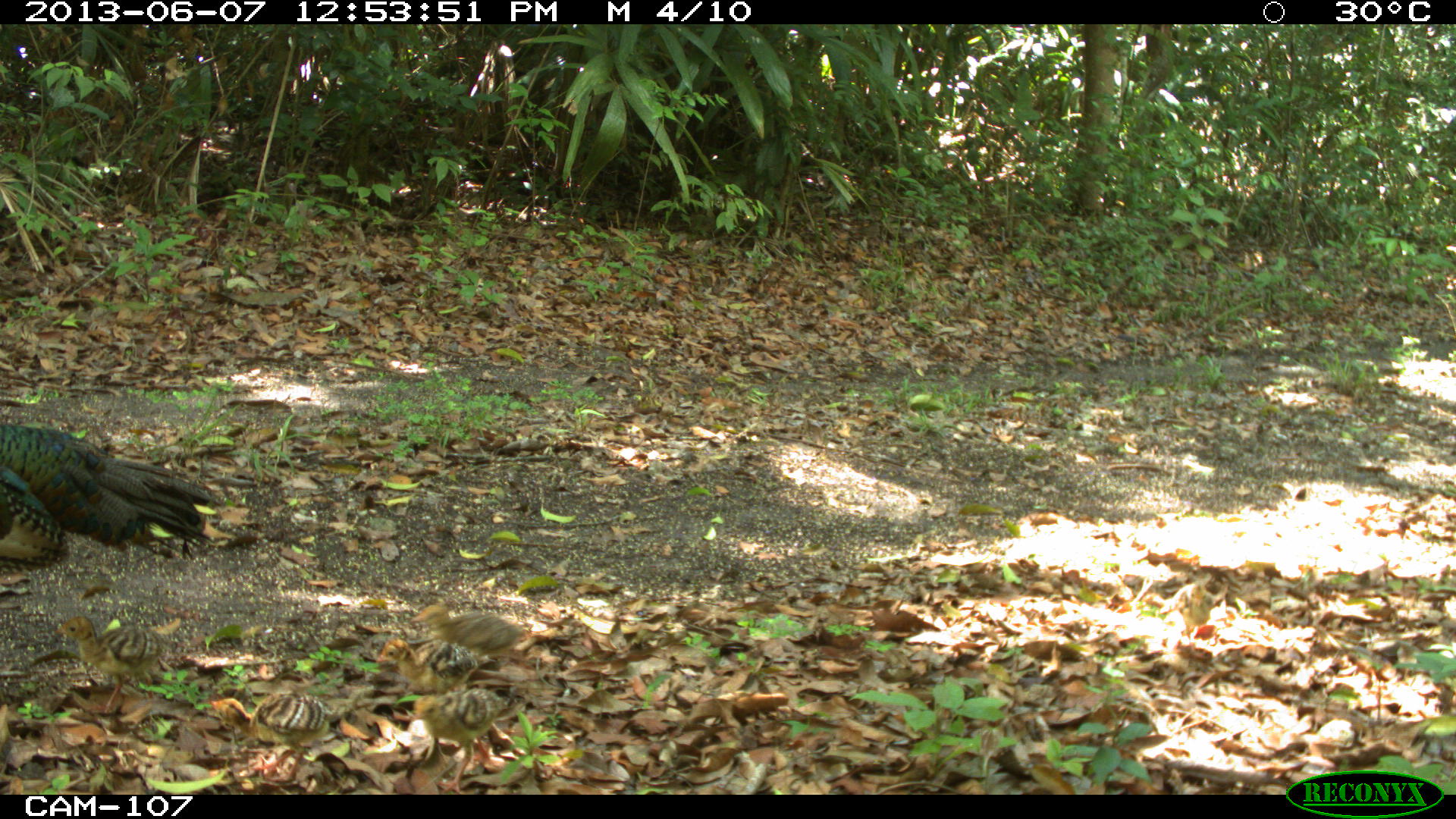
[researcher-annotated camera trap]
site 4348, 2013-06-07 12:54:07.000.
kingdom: Animalia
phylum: Chordata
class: Aves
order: Galliformes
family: Phasianidae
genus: Meleagris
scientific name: Meleagris ocellata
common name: ocellated turkey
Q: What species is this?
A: Meleagris ocellata (ocellated turkey).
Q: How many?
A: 1.